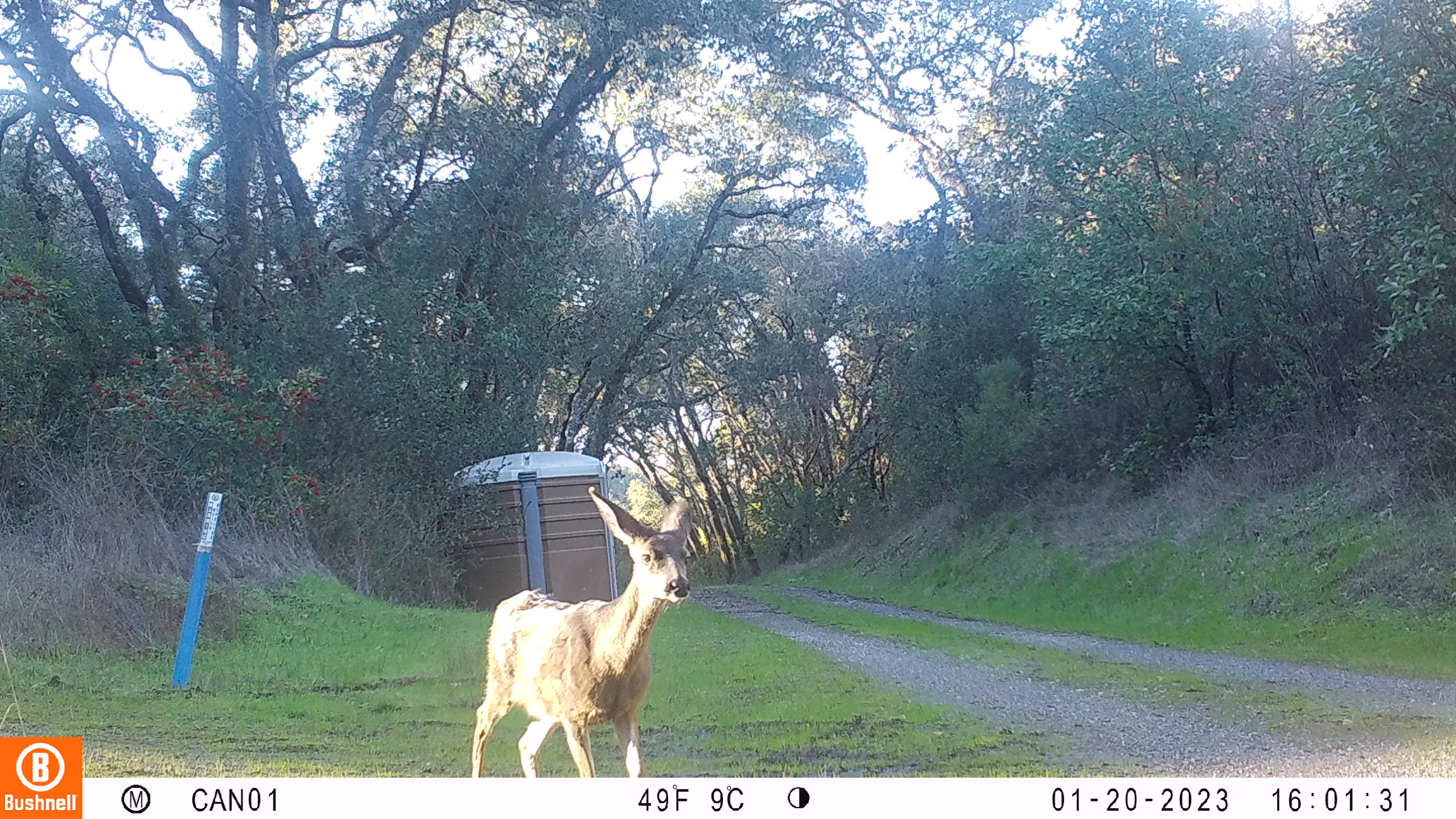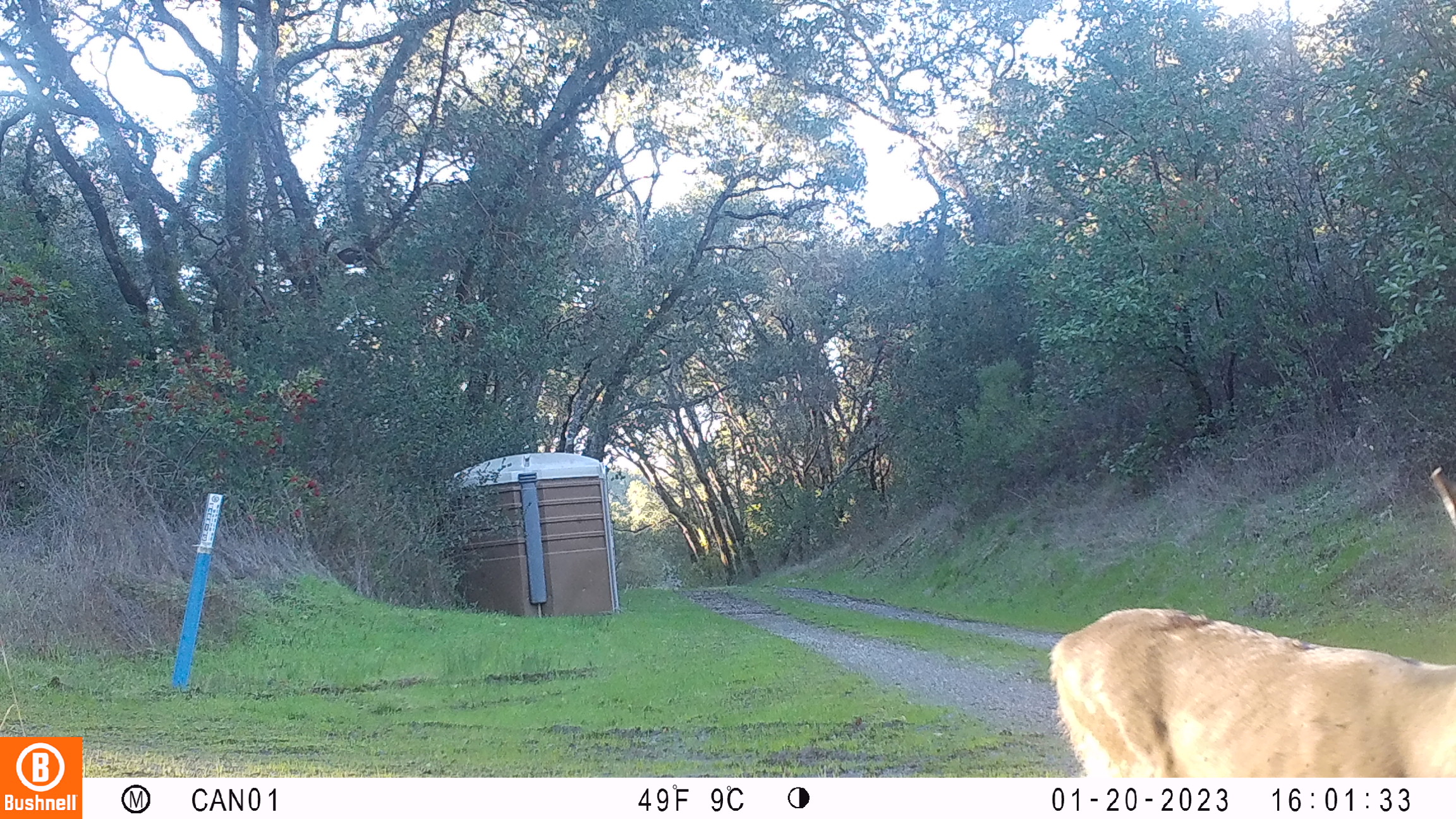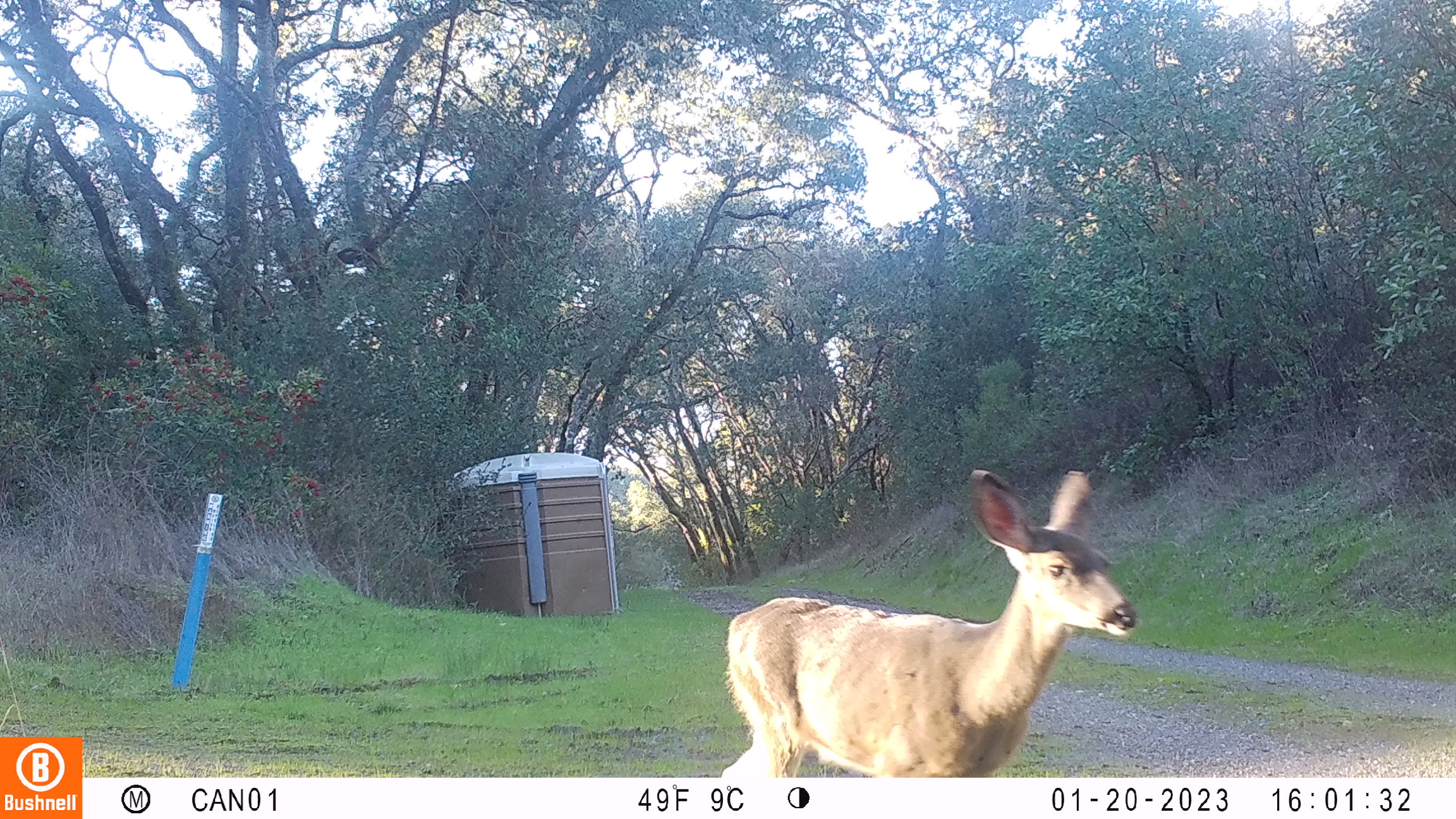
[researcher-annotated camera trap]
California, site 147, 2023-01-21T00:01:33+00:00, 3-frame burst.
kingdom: Animalia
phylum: Chordata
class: Mammalia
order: Artiodactyla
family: Cervidae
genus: Odocoileus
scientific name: Odocoileus hemionus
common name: mule deer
Mule deer (Odocoileus hemionus).